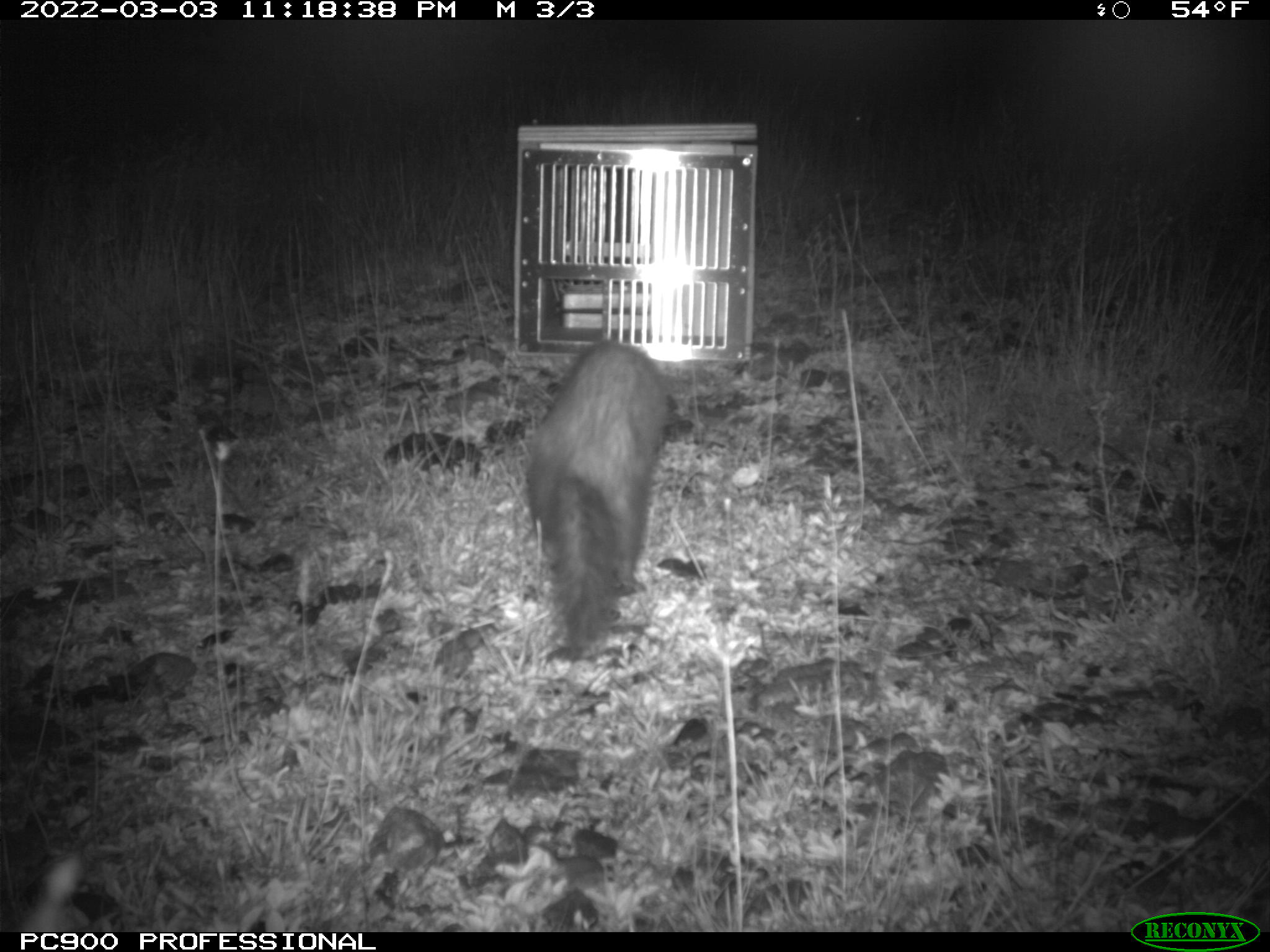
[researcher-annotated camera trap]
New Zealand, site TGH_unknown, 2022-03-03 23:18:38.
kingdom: Animalia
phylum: Chordata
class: Mammalia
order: Carnivora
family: Mustelidae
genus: Mustela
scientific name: Mustela furo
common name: ferret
Ferret (Mustela furo).